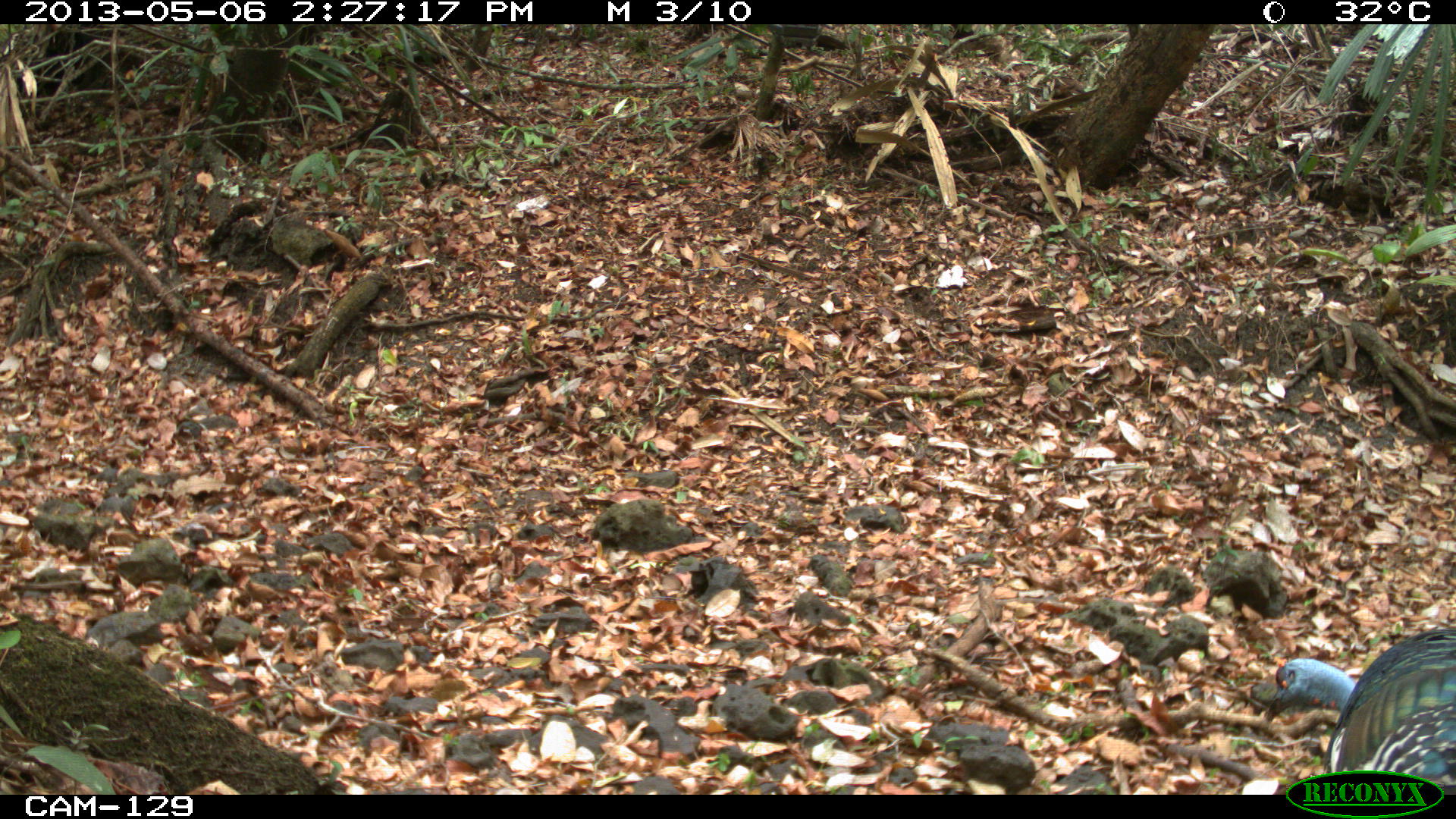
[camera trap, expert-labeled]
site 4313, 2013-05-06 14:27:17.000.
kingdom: Animalia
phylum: Chordata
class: Aves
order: Galliformes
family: Phasianidae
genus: Meleagris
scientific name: Meleagris ocellata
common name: ocellated turkey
Meleagris ocellata (ocellated turkey), count 1, sex male.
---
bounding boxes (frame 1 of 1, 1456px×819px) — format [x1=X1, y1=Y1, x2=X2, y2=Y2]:
meleagris ocellata: [x1=1262, y1=626, x2=1456, y2=794]